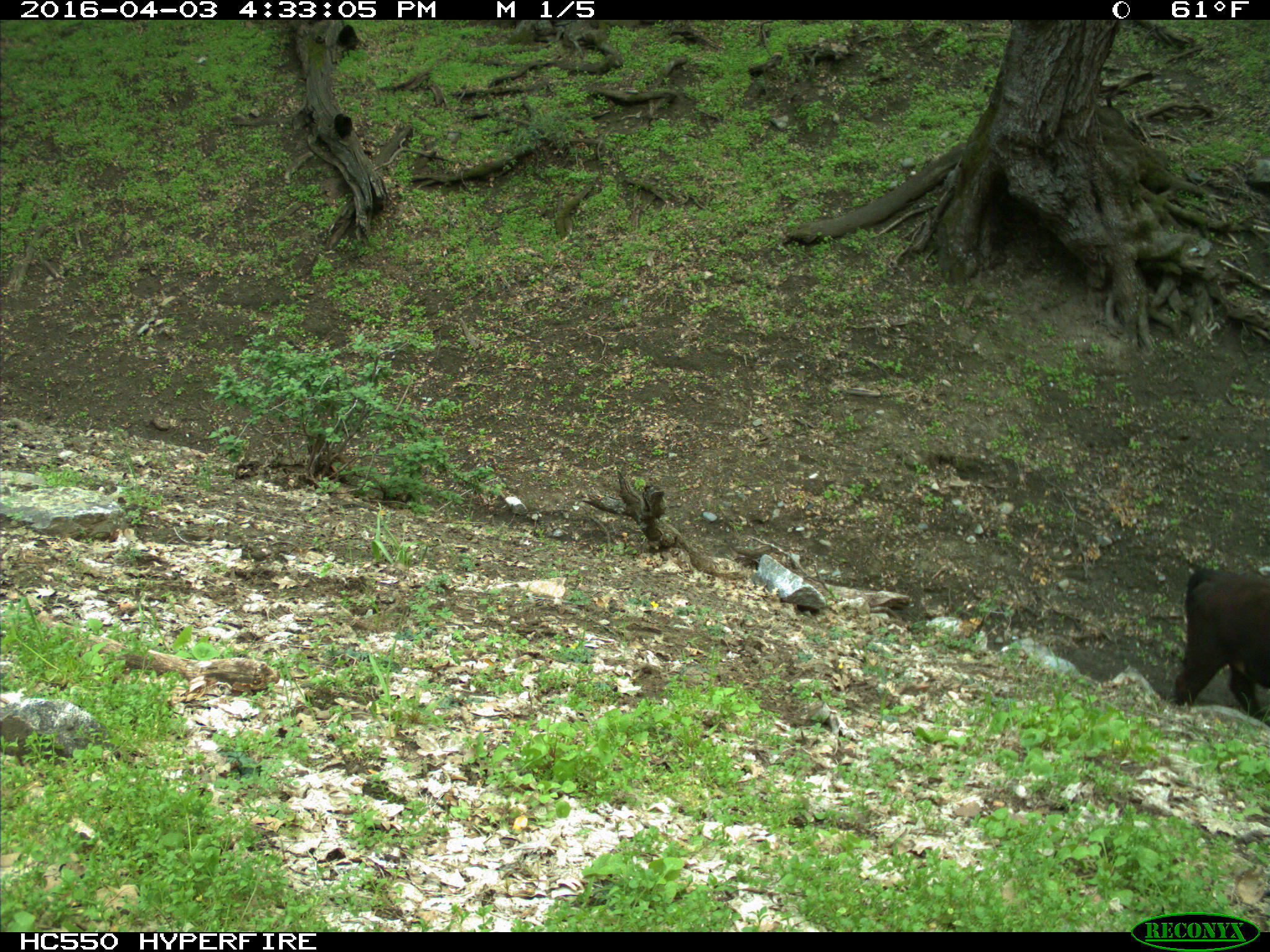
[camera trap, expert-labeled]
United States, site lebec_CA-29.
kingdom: Animalia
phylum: Chordata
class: Mammalia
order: Artiodactyla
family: Bovidae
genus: Bos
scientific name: Bos taurus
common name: domestic cow